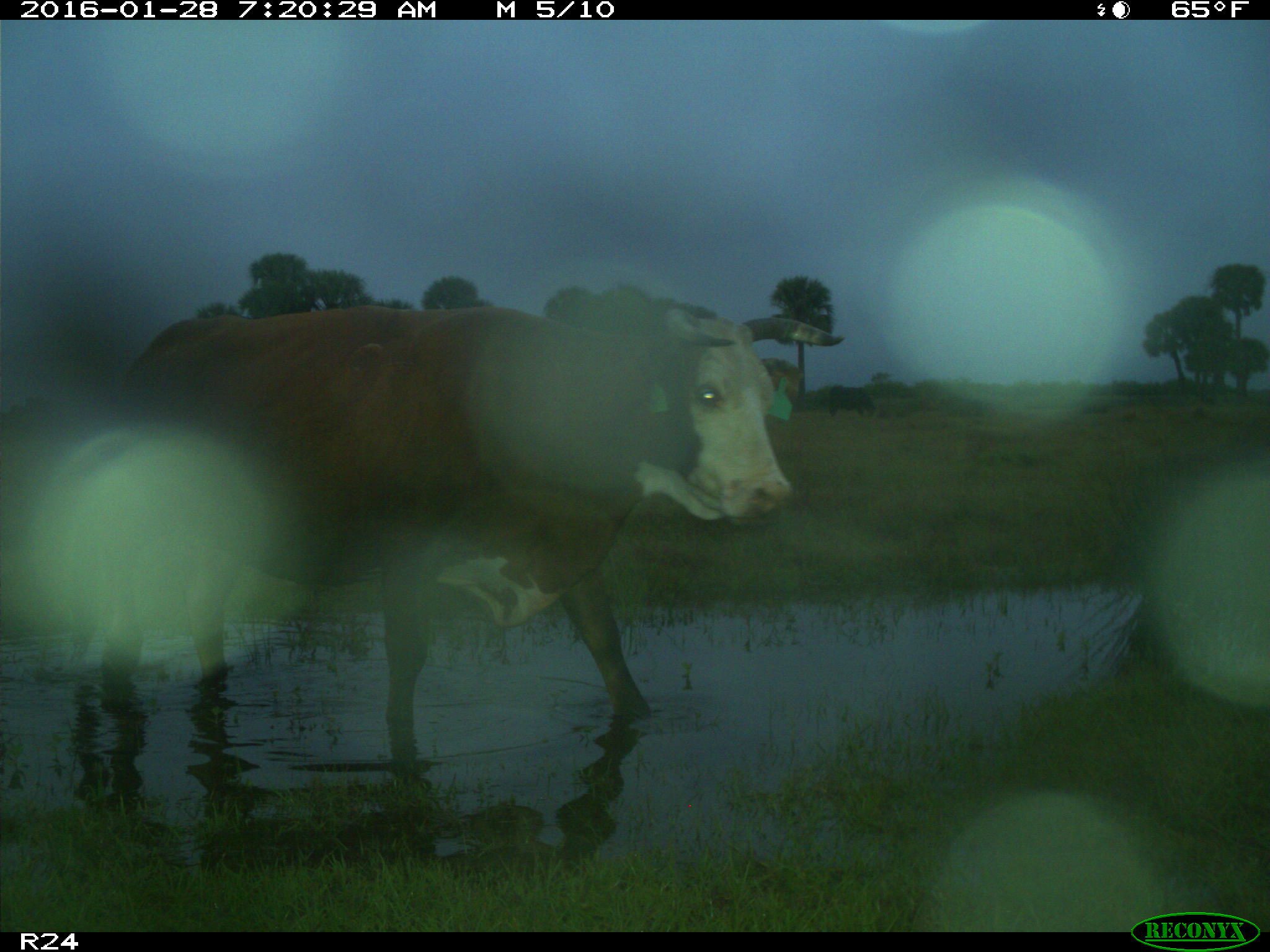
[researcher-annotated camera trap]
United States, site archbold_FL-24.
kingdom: Animalia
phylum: Chordata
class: Mammalia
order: Artiodactyla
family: Bovidae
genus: Bos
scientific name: Bos taurus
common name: domestic cow